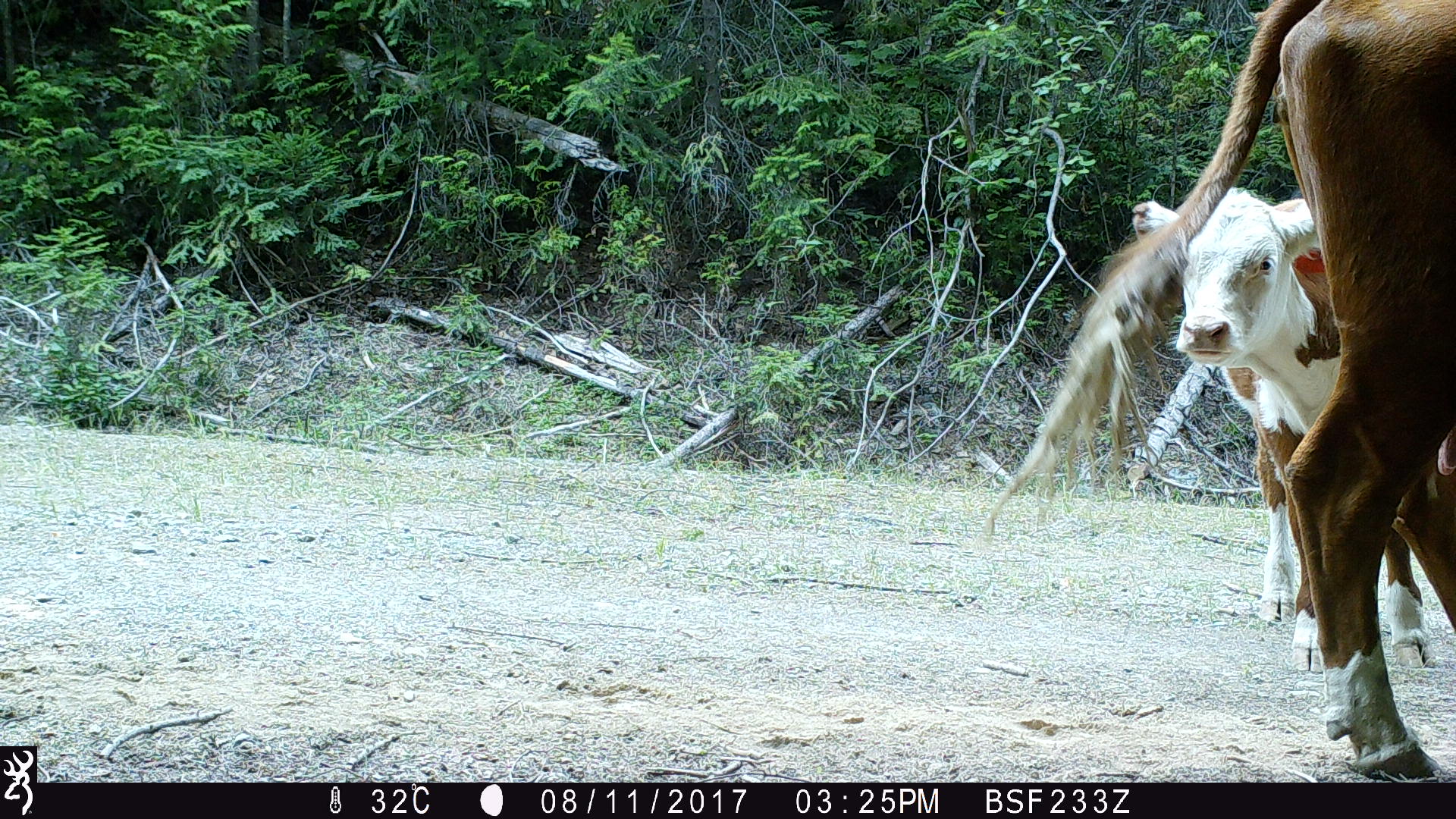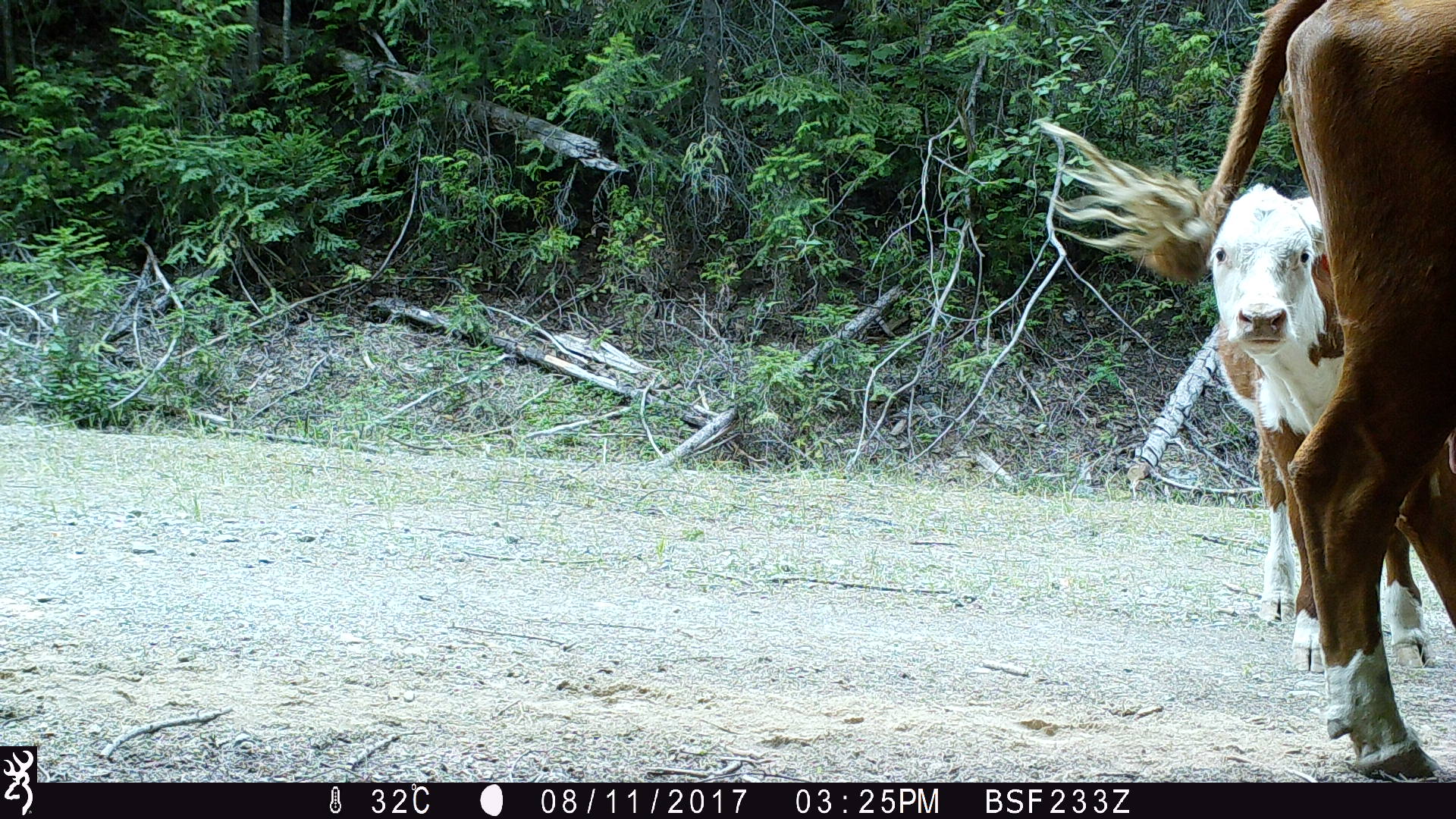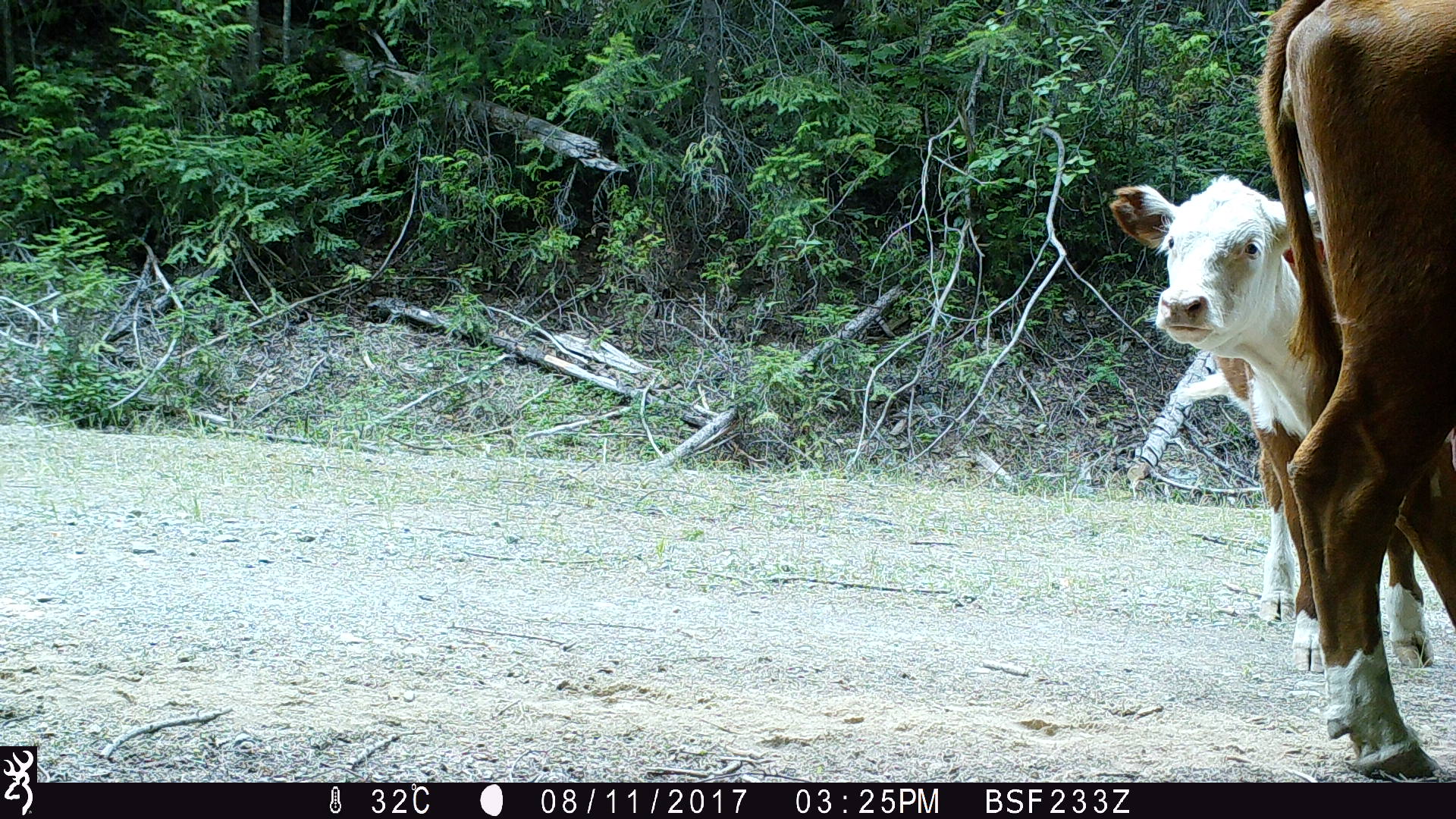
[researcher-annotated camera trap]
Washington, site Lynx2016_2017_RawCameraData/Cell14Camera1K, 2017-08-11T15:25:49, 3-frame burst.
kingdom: Animalia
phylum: Chordata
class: Mammalia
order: Artiodactyla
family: Bovidae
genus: Bos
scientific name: Bos taurus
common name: domestic cattle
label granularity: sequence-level